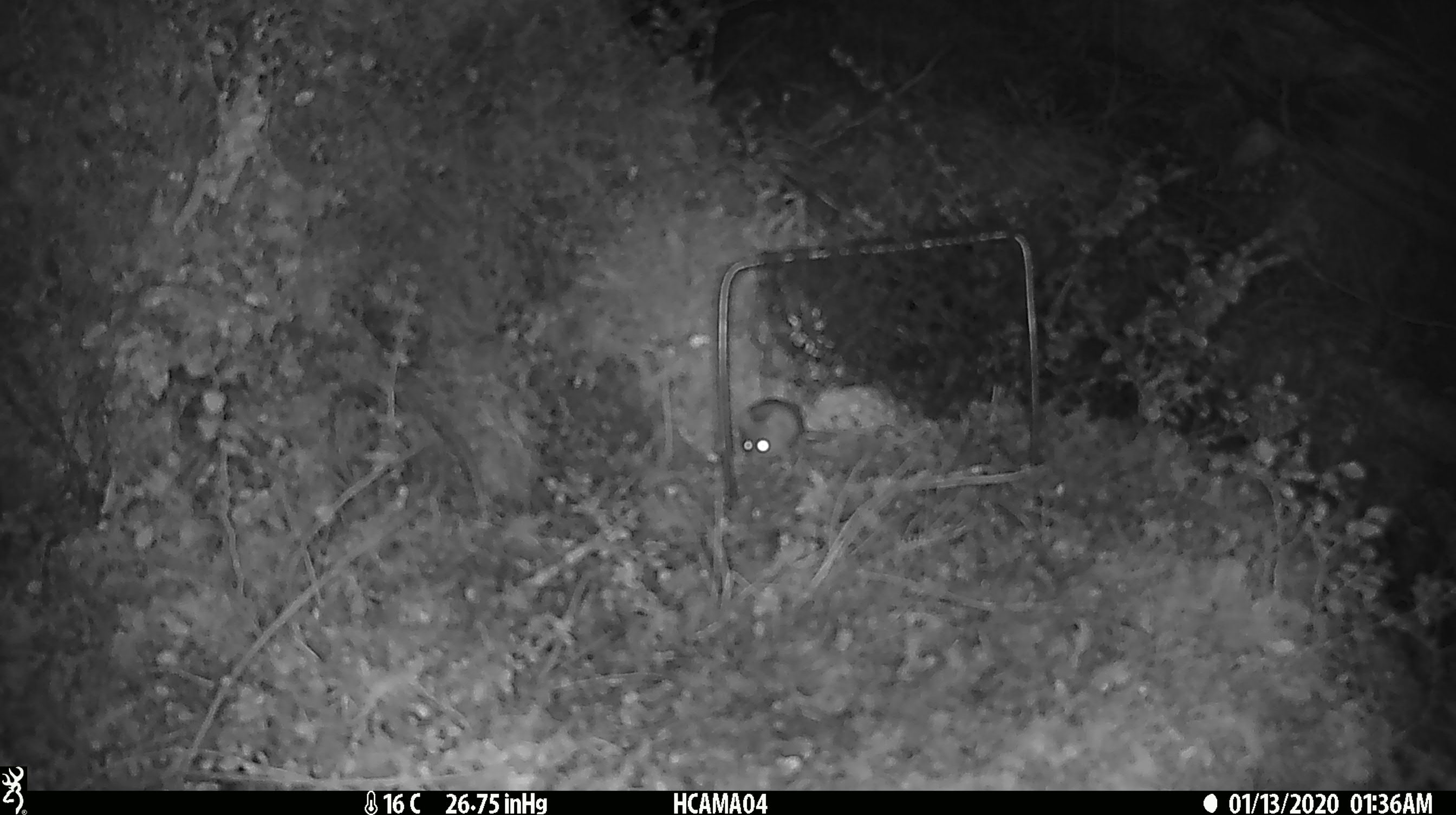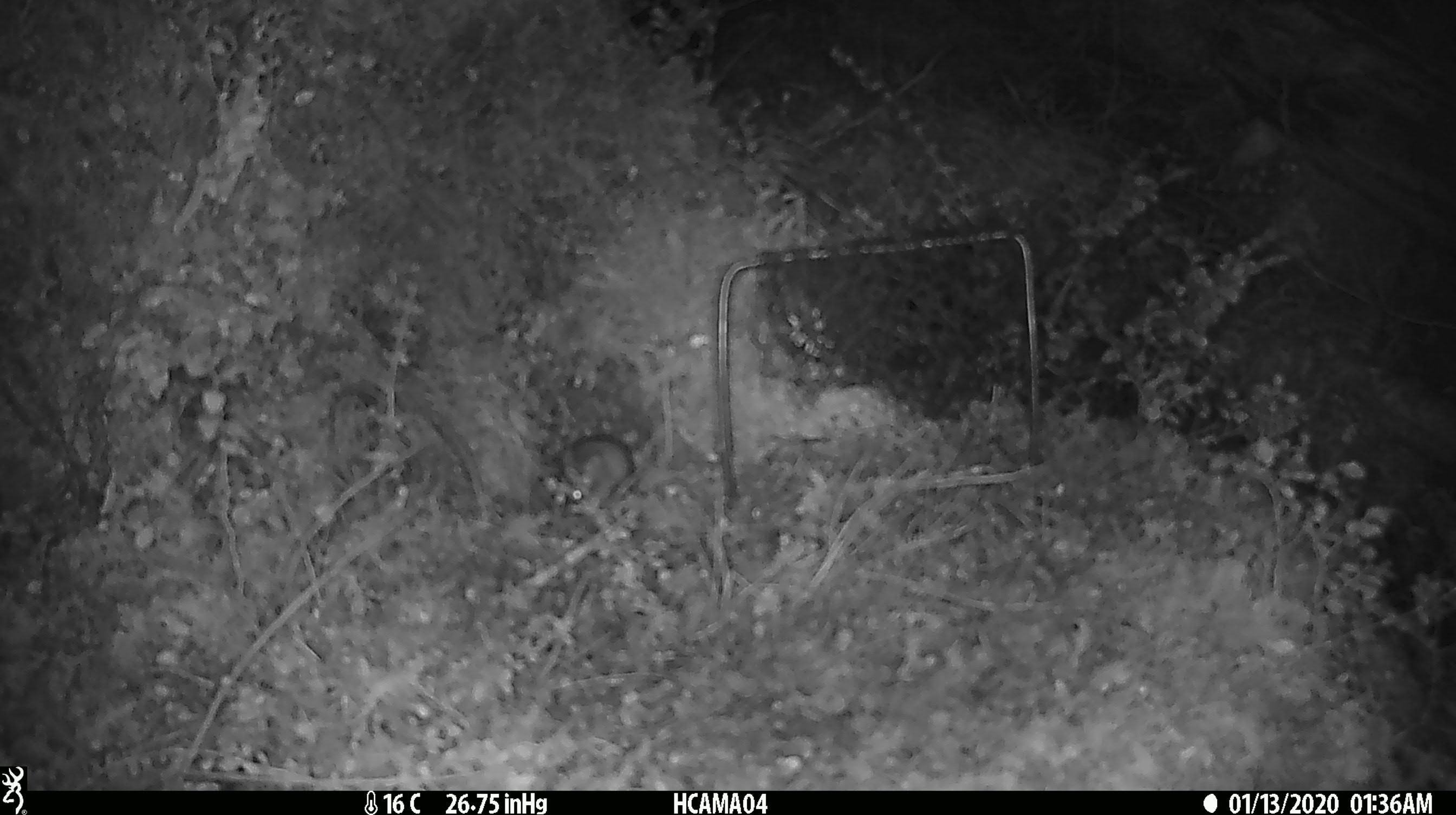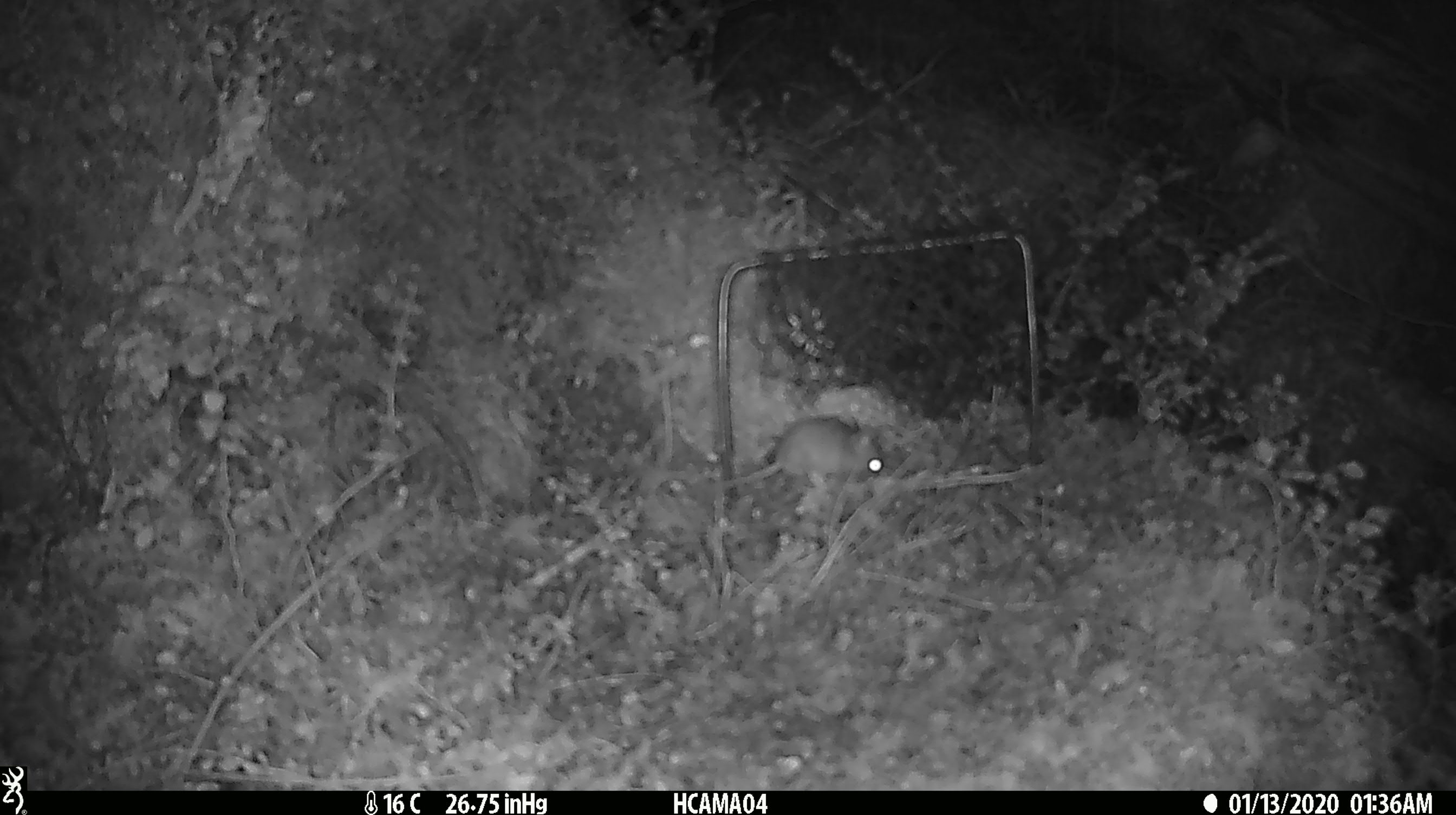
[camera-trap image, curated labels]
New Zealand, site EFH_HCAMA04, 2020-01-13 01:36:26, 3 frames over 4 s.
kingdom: Animalia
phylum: Chordata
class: Mammalia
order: Rodentia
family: Muridae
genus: Mus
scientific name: Mus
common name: mouse